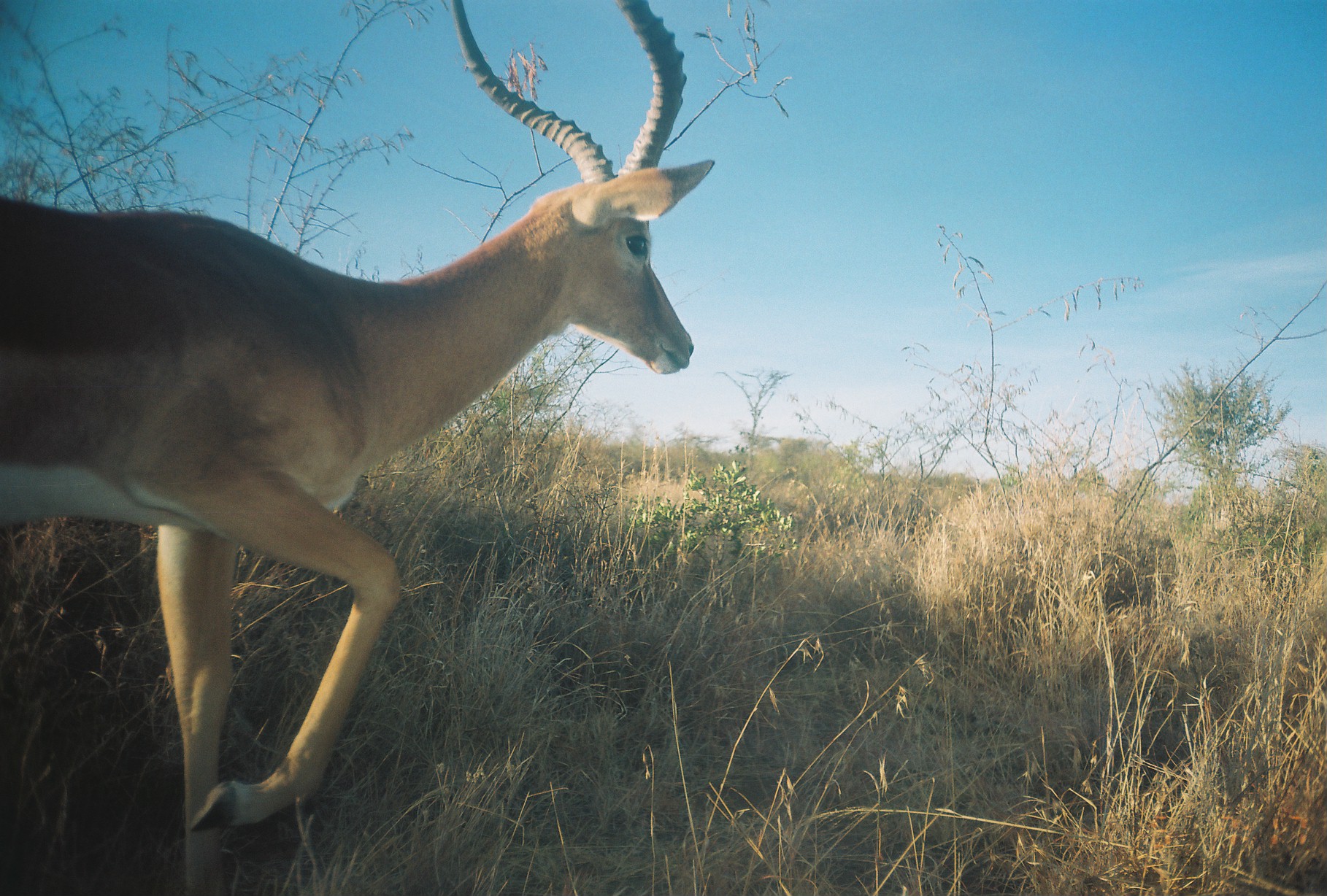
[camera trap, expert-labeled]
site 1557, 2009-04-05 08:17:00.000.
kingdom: Animalia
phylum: Chordata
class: Mammalia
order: Artiodactyla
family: Bovidae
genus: Aepyceros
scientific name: Aepyceros melampus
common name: impala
Aepyceros melampus (impala), count 1.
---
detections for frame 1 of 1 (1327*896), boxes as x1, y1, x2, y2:
aepyceros melampus: 0, 0, 716, 896